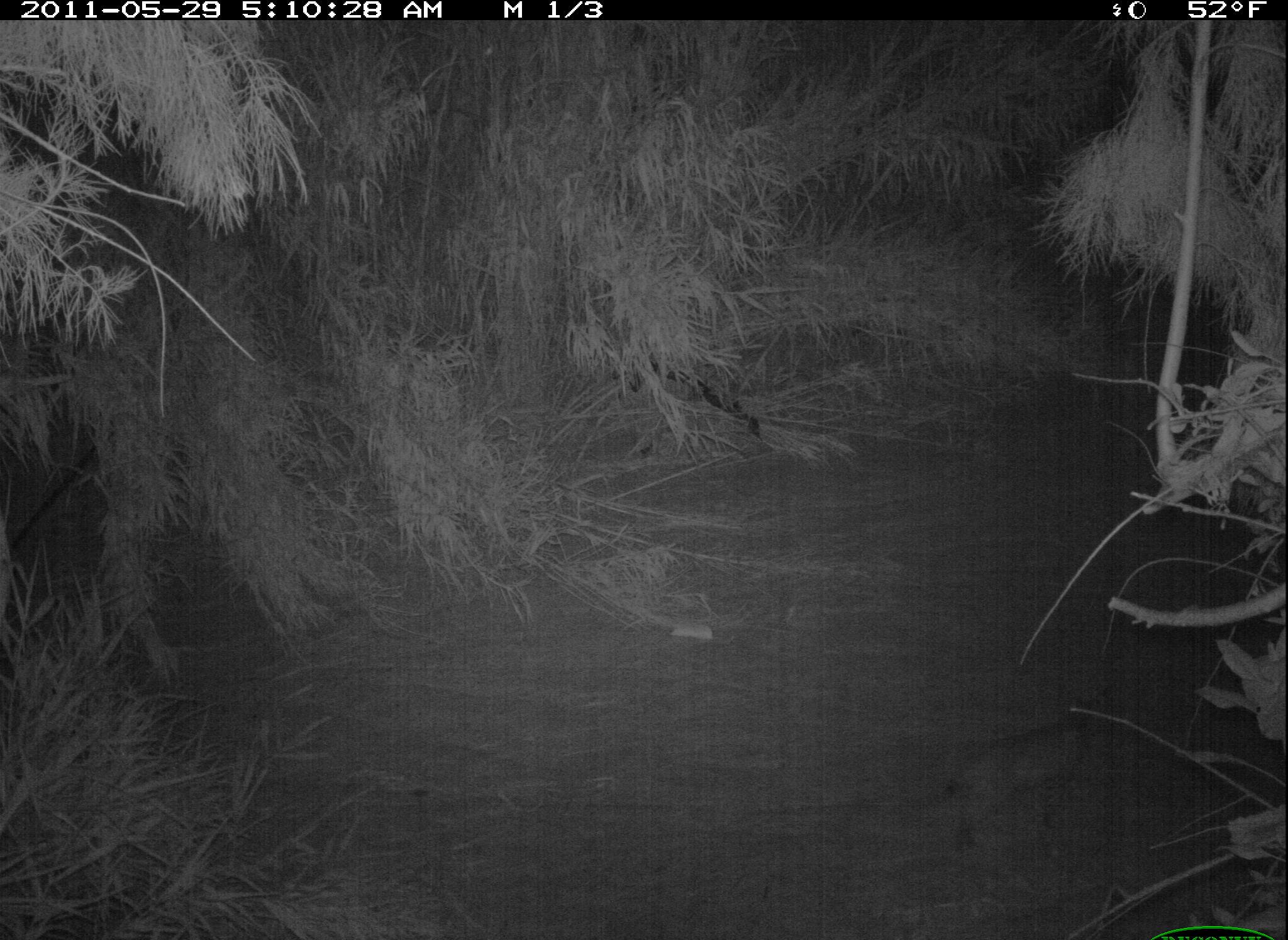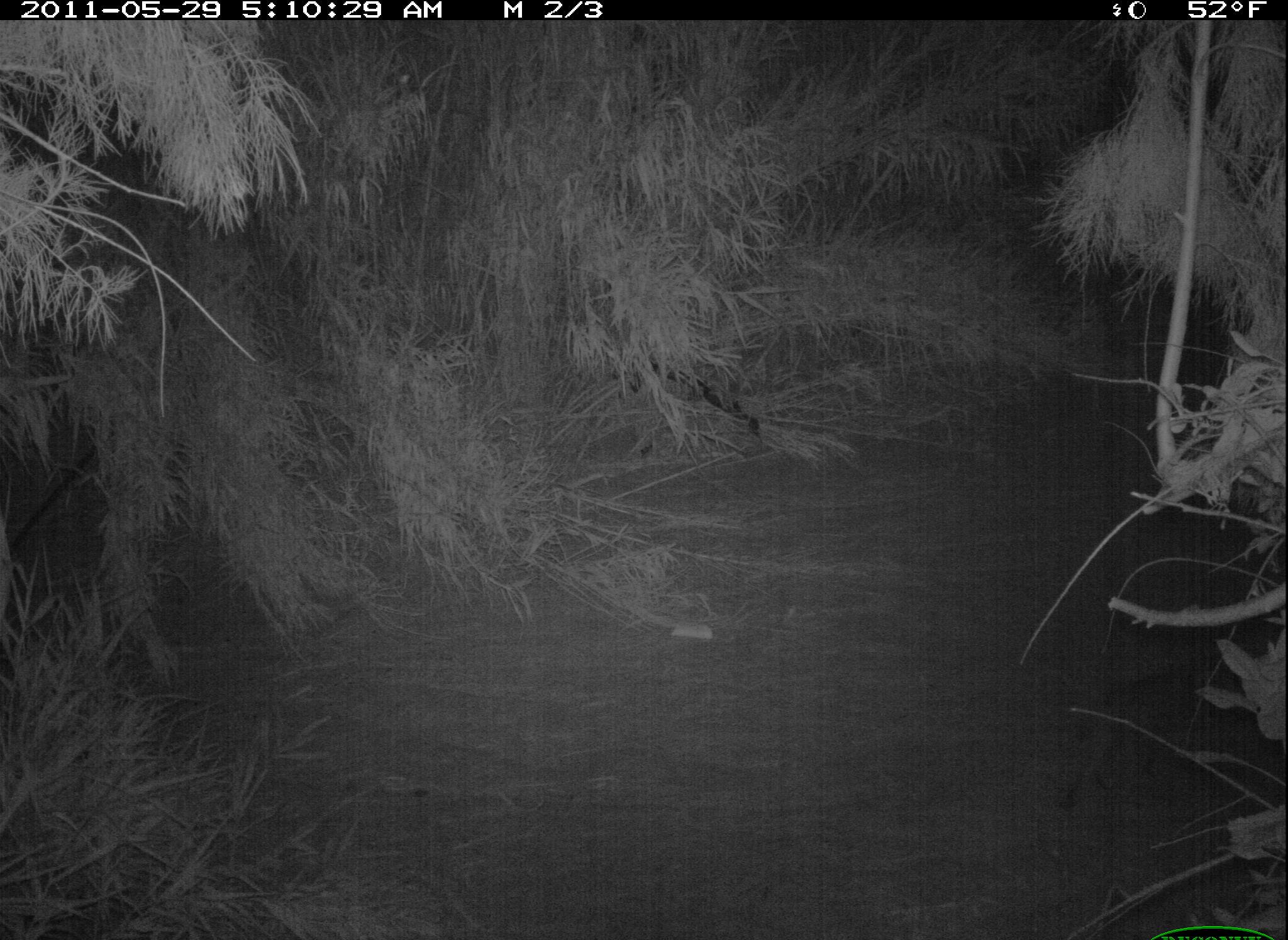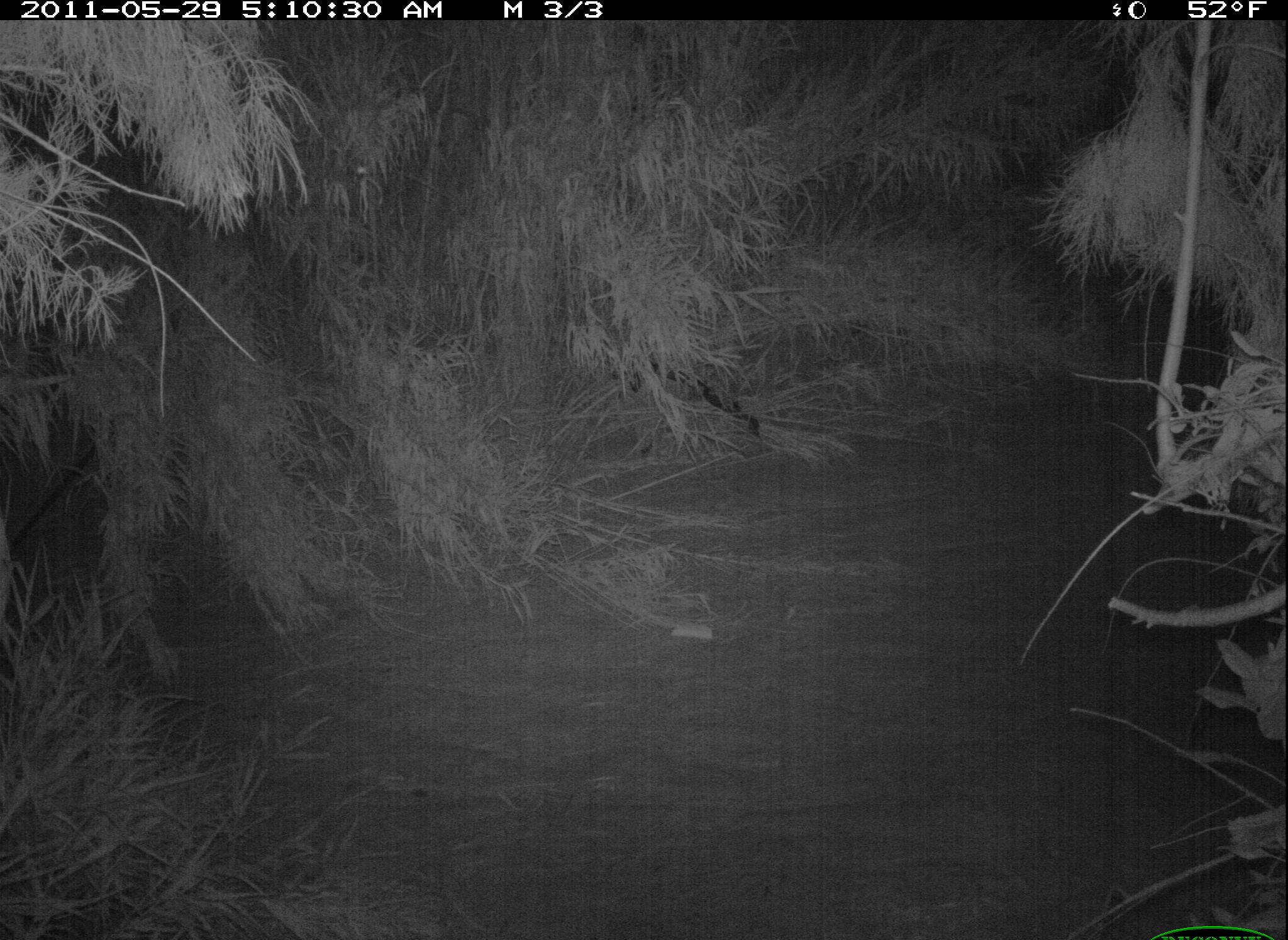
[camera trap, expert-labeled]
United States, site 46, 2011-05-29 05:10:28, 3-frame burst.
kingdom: Animalia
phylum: Chordata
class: Mammalia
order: Carnivora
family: Felidae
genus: Lynx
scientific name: Lynx rufus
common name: bobcat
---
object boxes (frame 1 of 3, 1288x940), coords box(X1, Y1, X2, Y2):
bobcat: box(935, 699, 1121, 860)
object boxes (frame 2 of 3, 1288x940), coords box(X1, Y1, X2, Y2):
bobcat: box(1055, 651, 1236, 828)